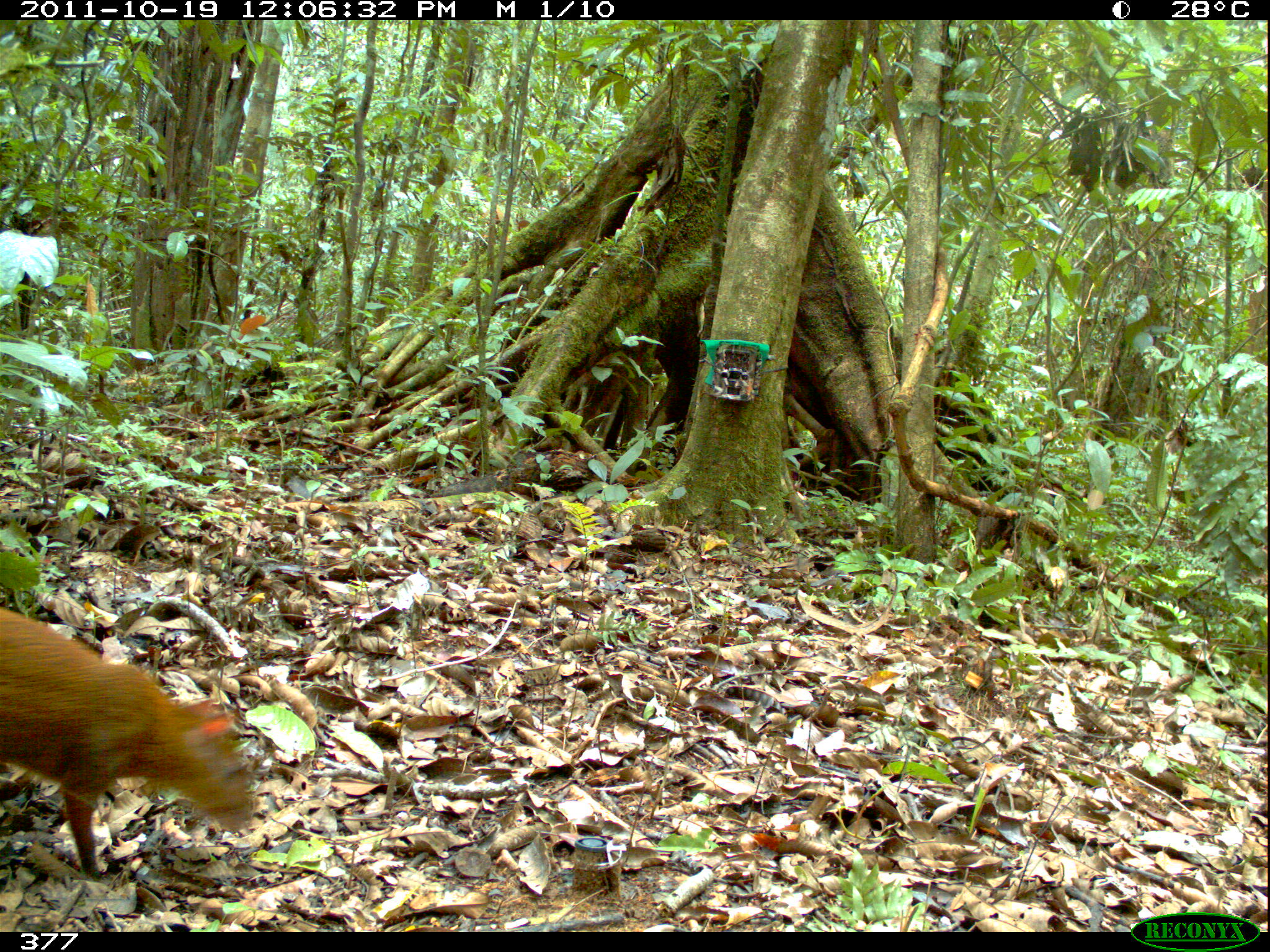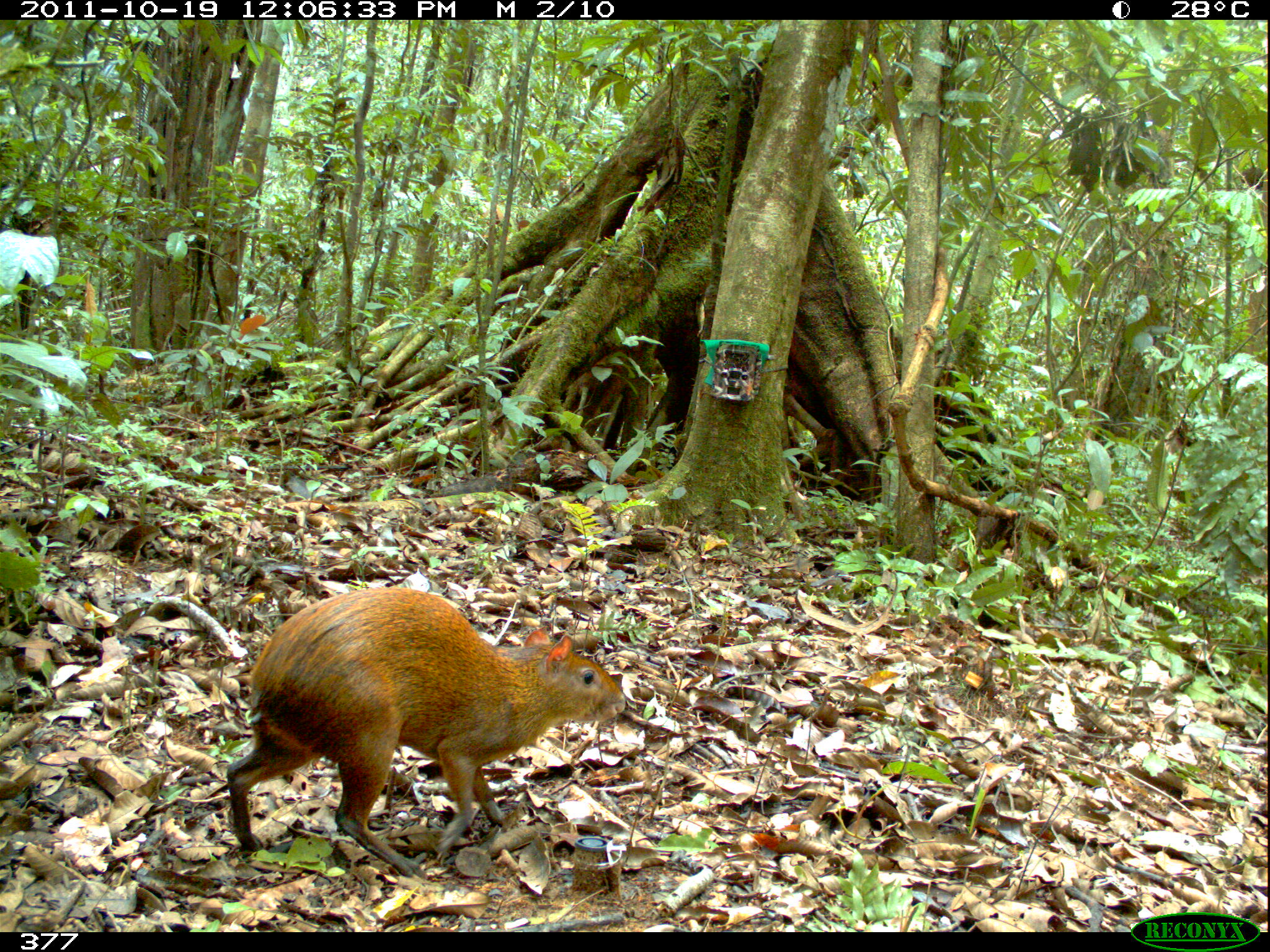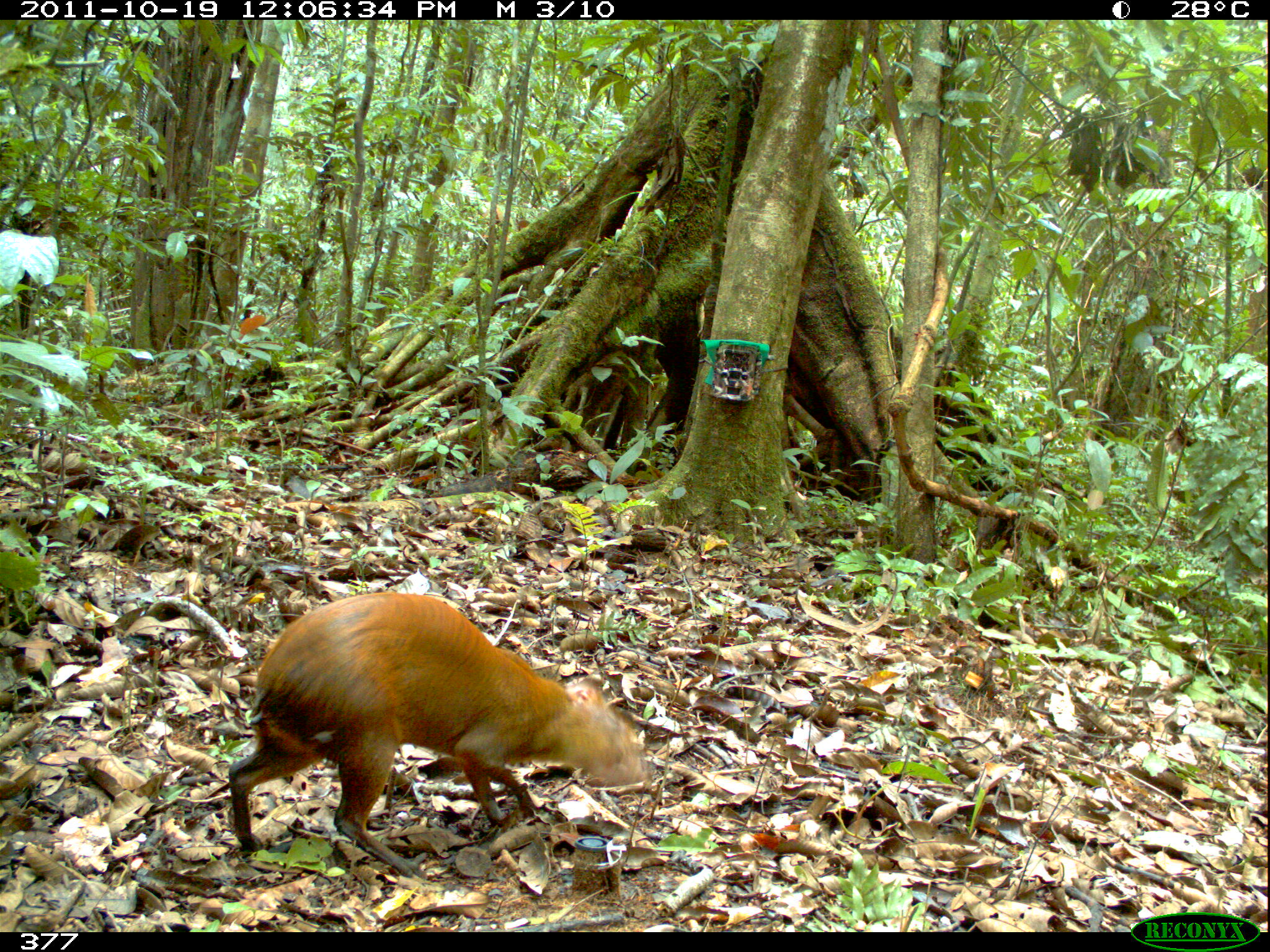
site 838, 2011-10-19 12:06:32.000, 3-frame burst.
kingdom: Animalia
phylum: Chordata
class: Mammalia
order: Rodentia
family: Dasyproctidae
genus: Dasyprocta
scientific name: Dasyprocta punctata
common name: central american agouti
Dasyprocta punctata (central american agouti).